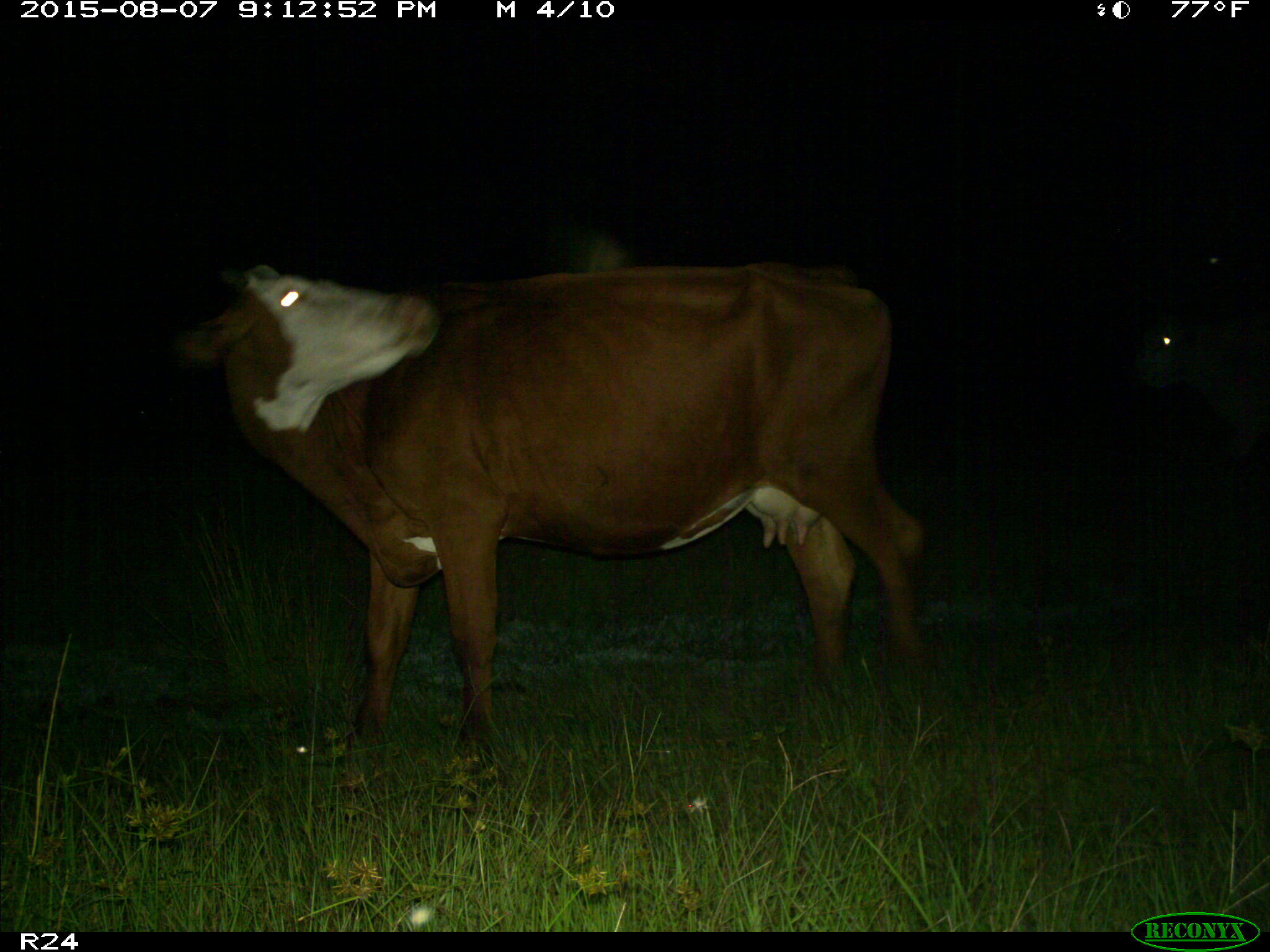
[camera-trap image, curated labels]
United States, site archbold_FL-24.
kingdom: Animalia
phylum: Chordata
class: Mammalia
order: Artiodactyla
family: Bovidae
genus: Bos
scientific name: Bos taurus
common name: domestic cow